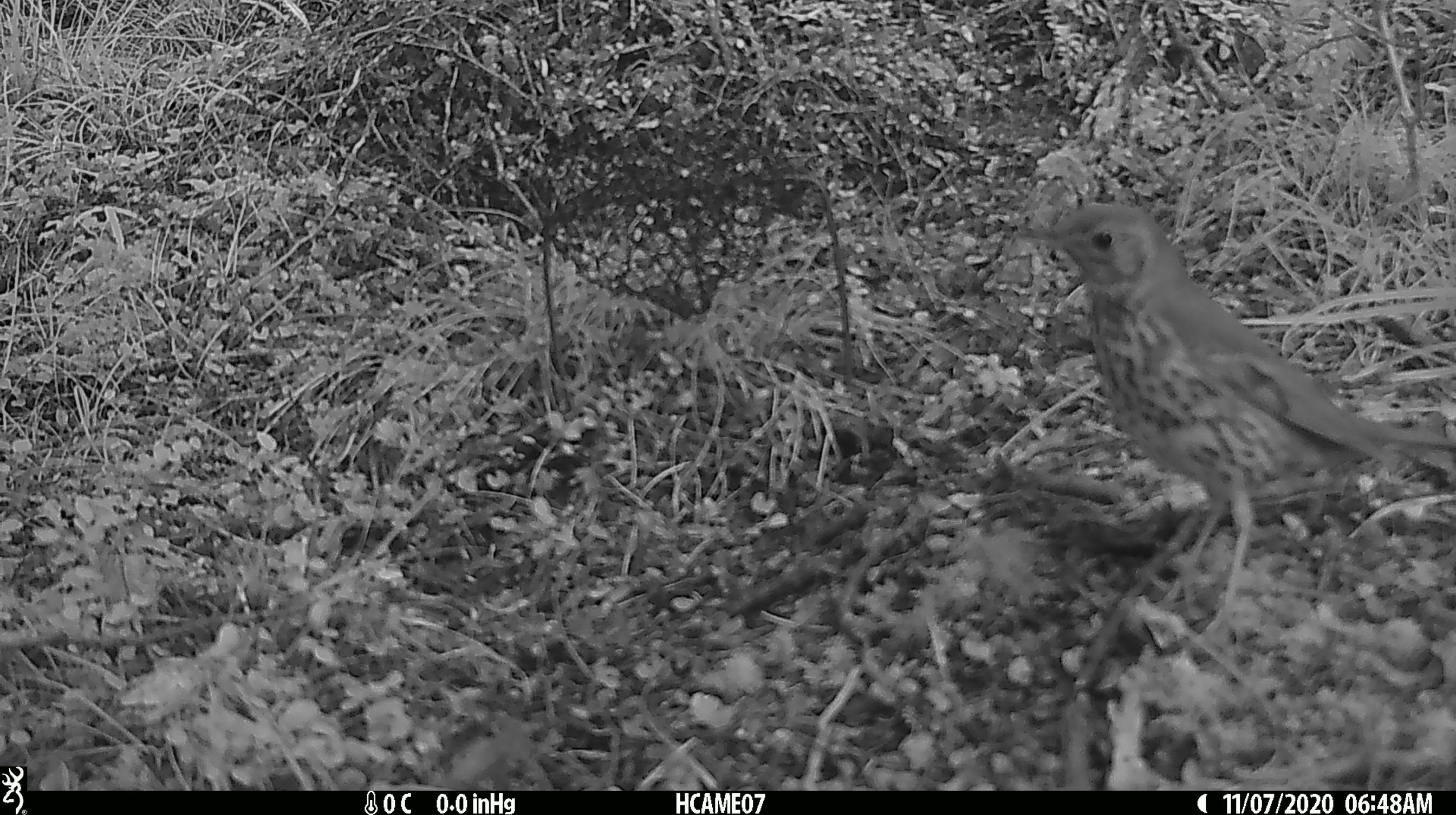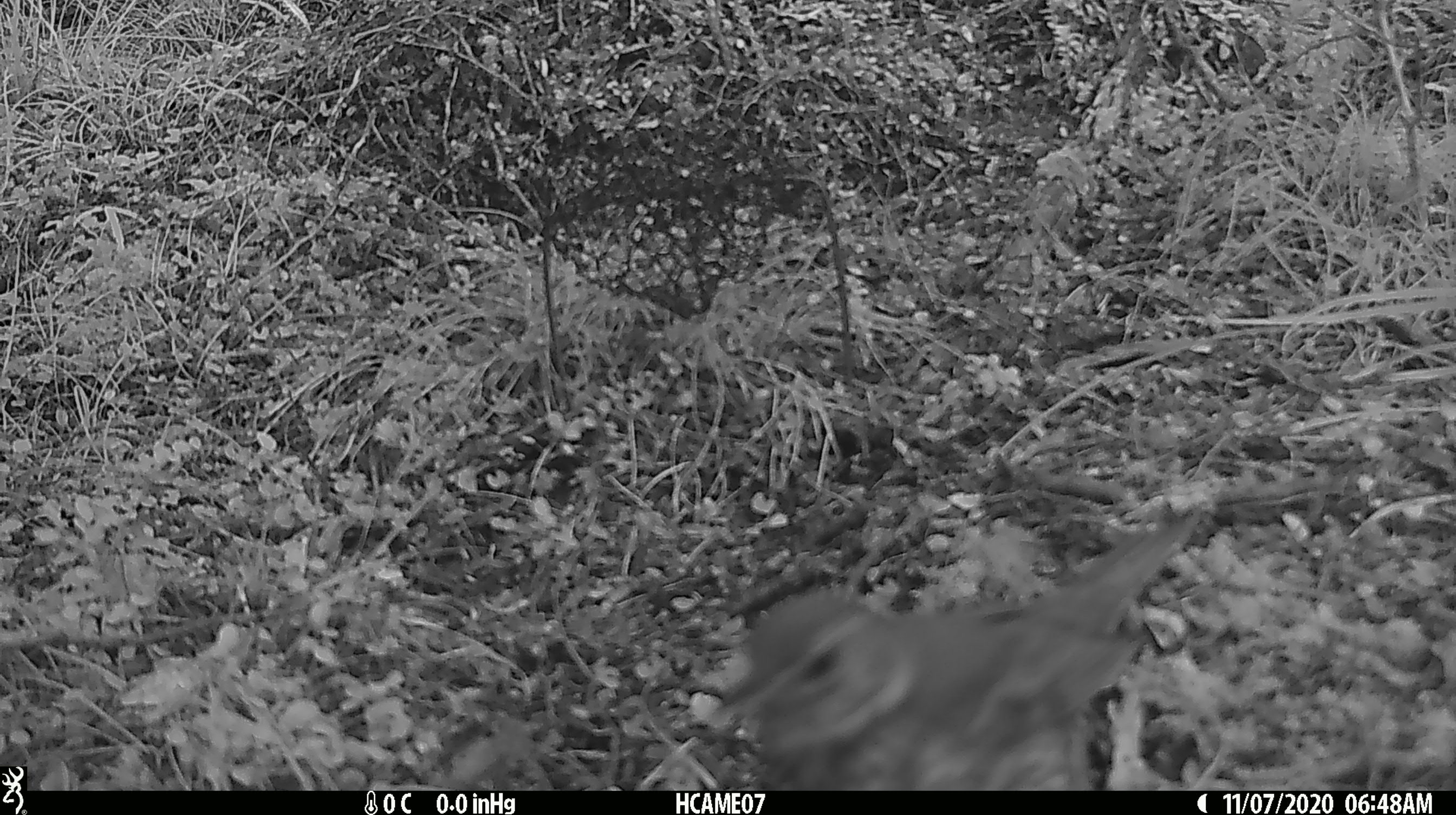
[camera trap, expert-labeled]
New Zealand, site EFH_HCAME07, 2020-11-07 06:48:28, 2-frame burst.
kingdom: Animalia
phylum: Chordata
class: Aves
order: Passeriformes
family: Turdidae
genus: Turdus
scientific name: Turdus philomelos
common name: song thrush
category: thrush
Thrush (song thrush) (Turdus philomelos).